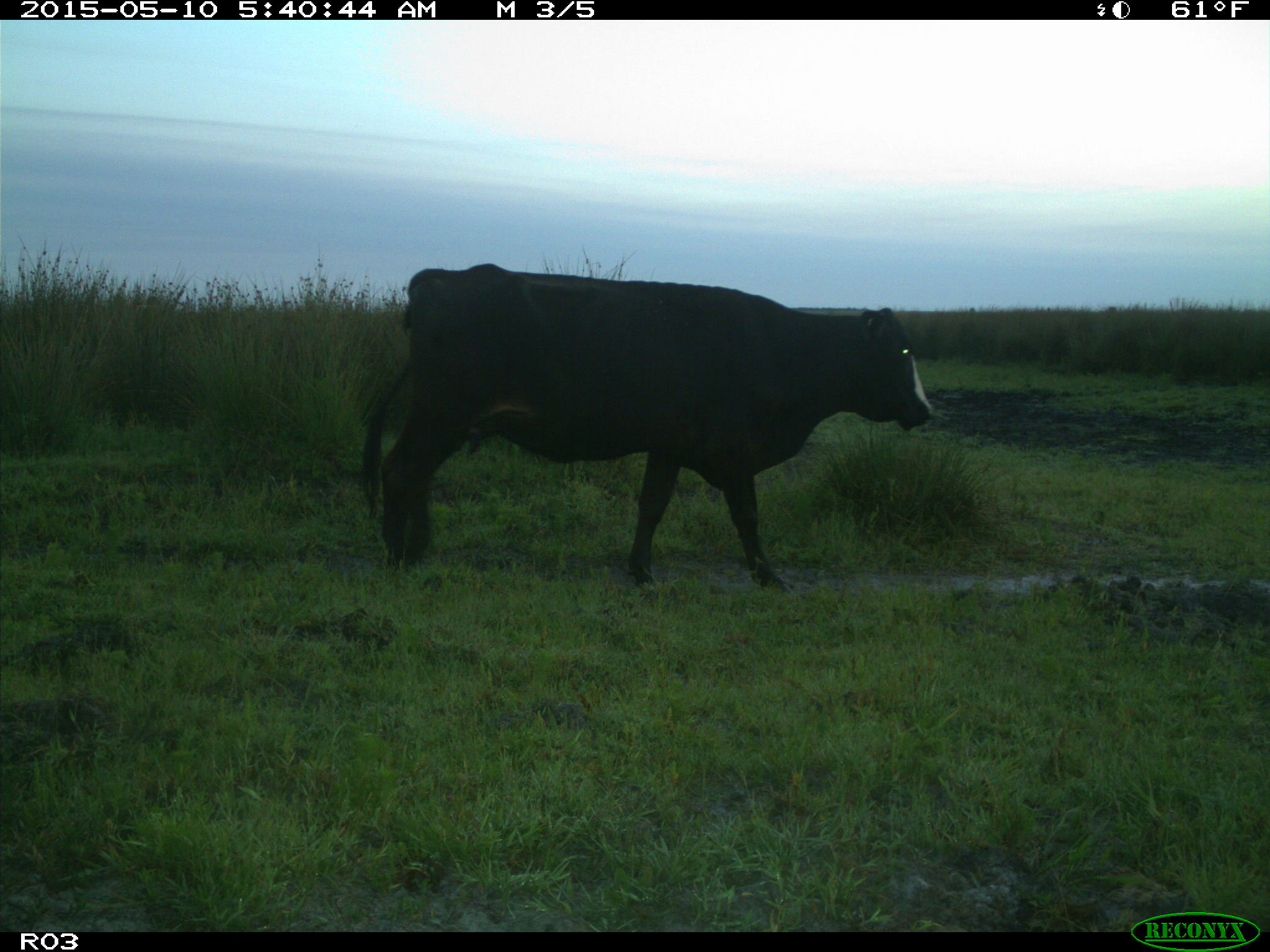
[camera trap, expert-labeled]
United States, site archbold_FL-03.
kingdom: Animalia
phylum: Chordata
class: Mammalia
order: Artiodactyla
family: Bovidae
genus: Bos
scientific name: Bos taurus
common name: domestic cow